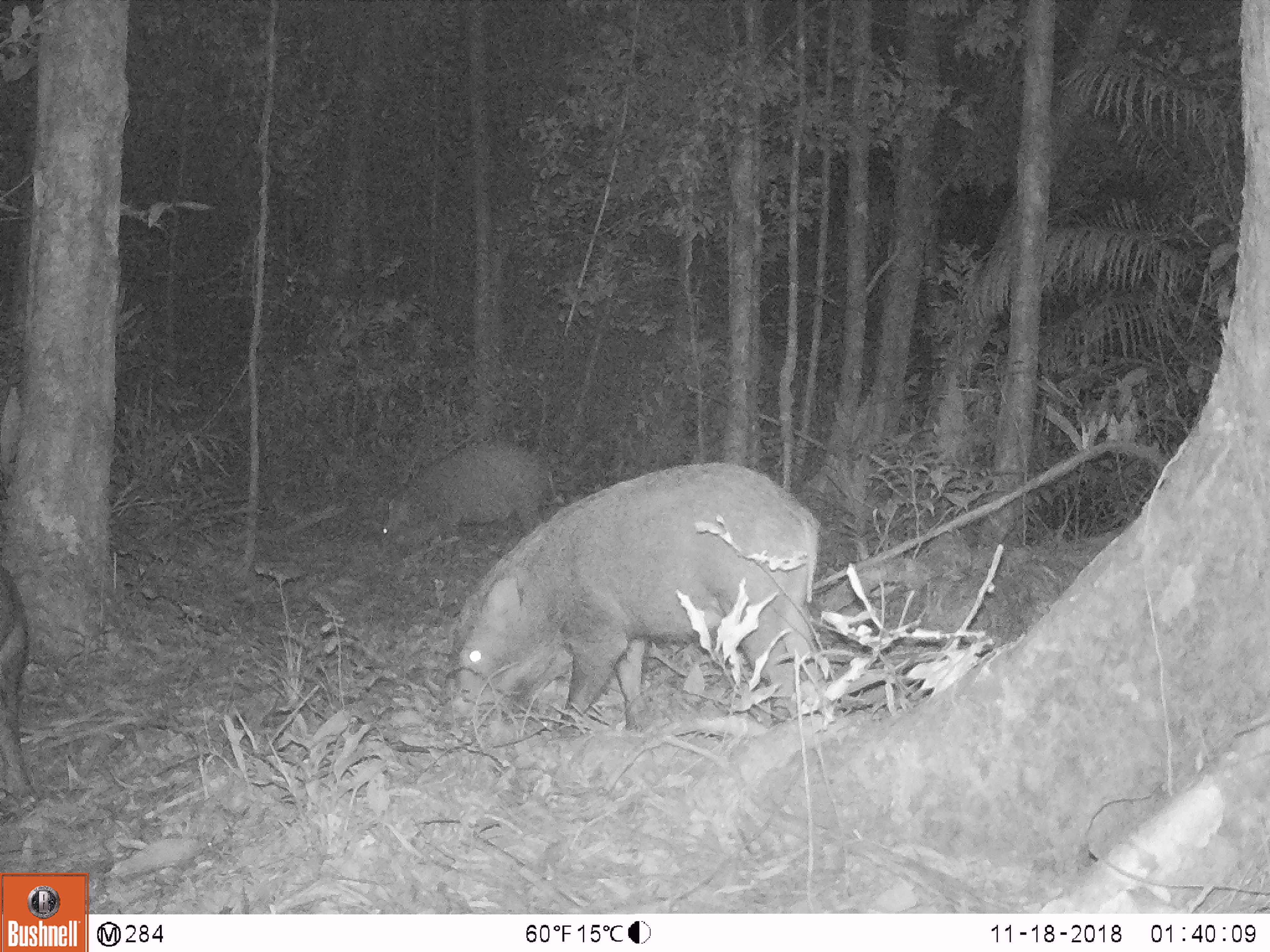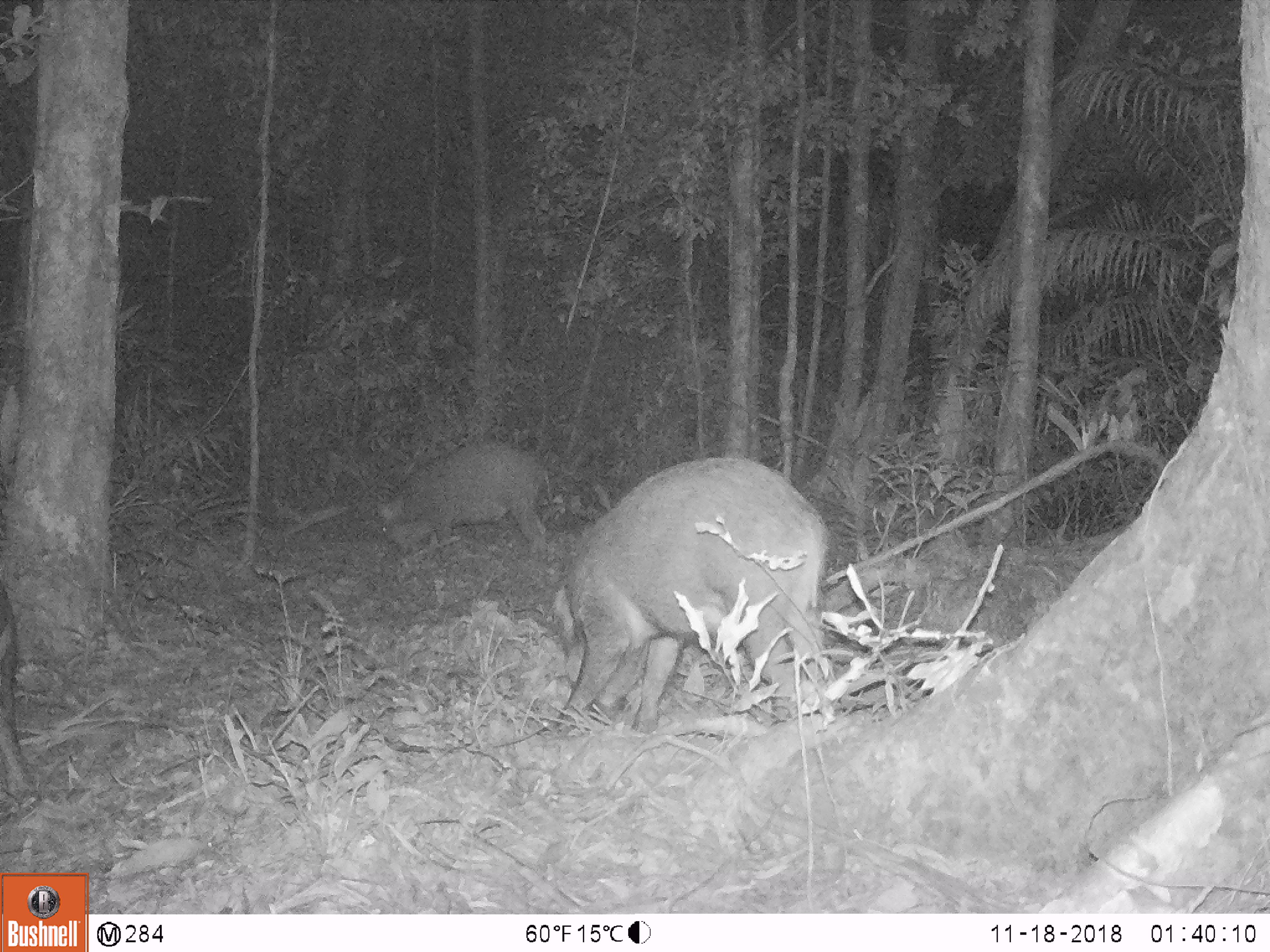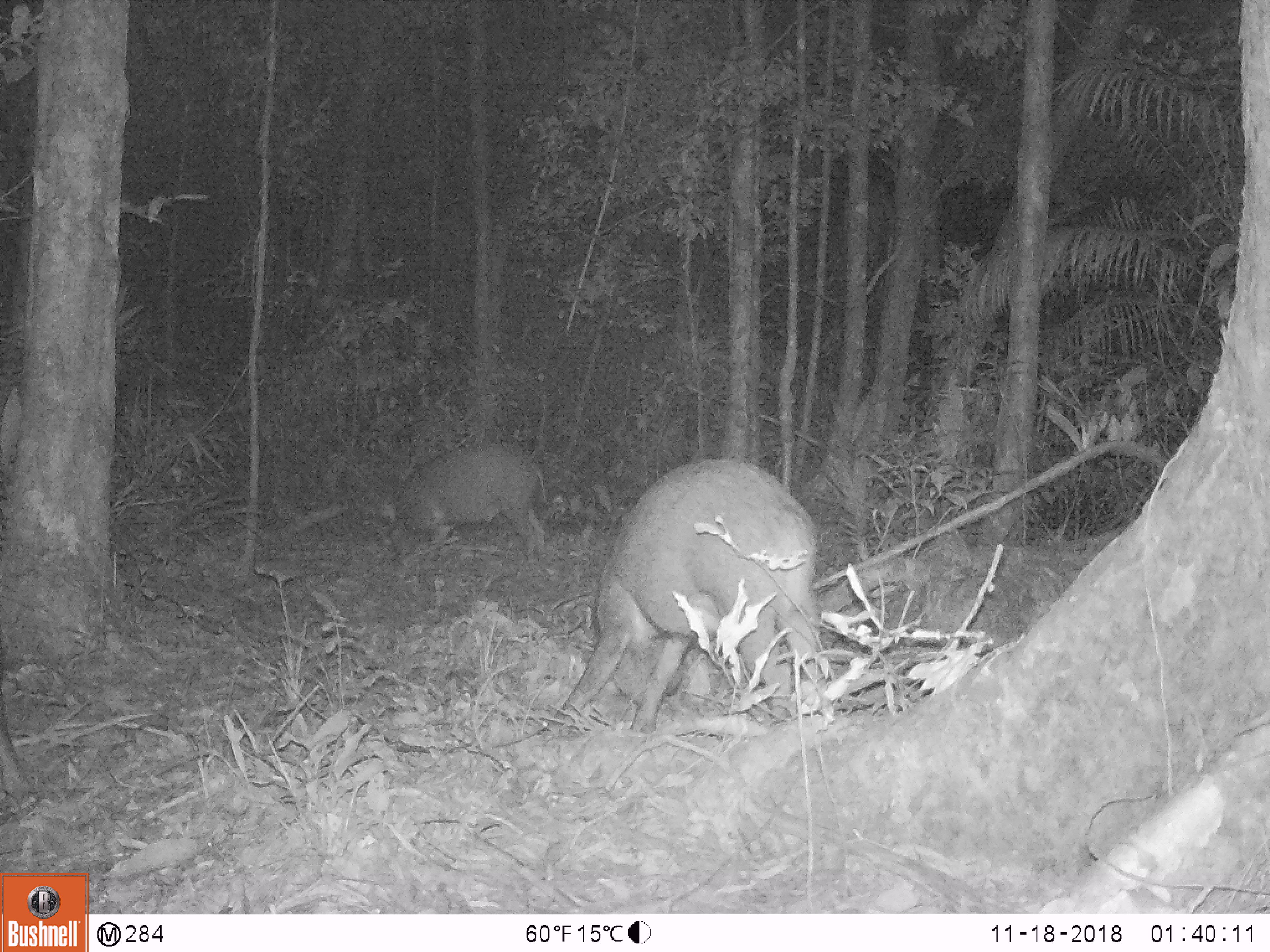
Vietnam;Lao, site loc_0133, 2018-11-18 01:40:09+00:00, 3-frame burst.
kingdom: Animalia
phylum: Chordata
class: Mammalia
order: Artiodactyla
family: Suidae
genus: Sus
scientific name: Sus scrofa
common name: eurasian wild pig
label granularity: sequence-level